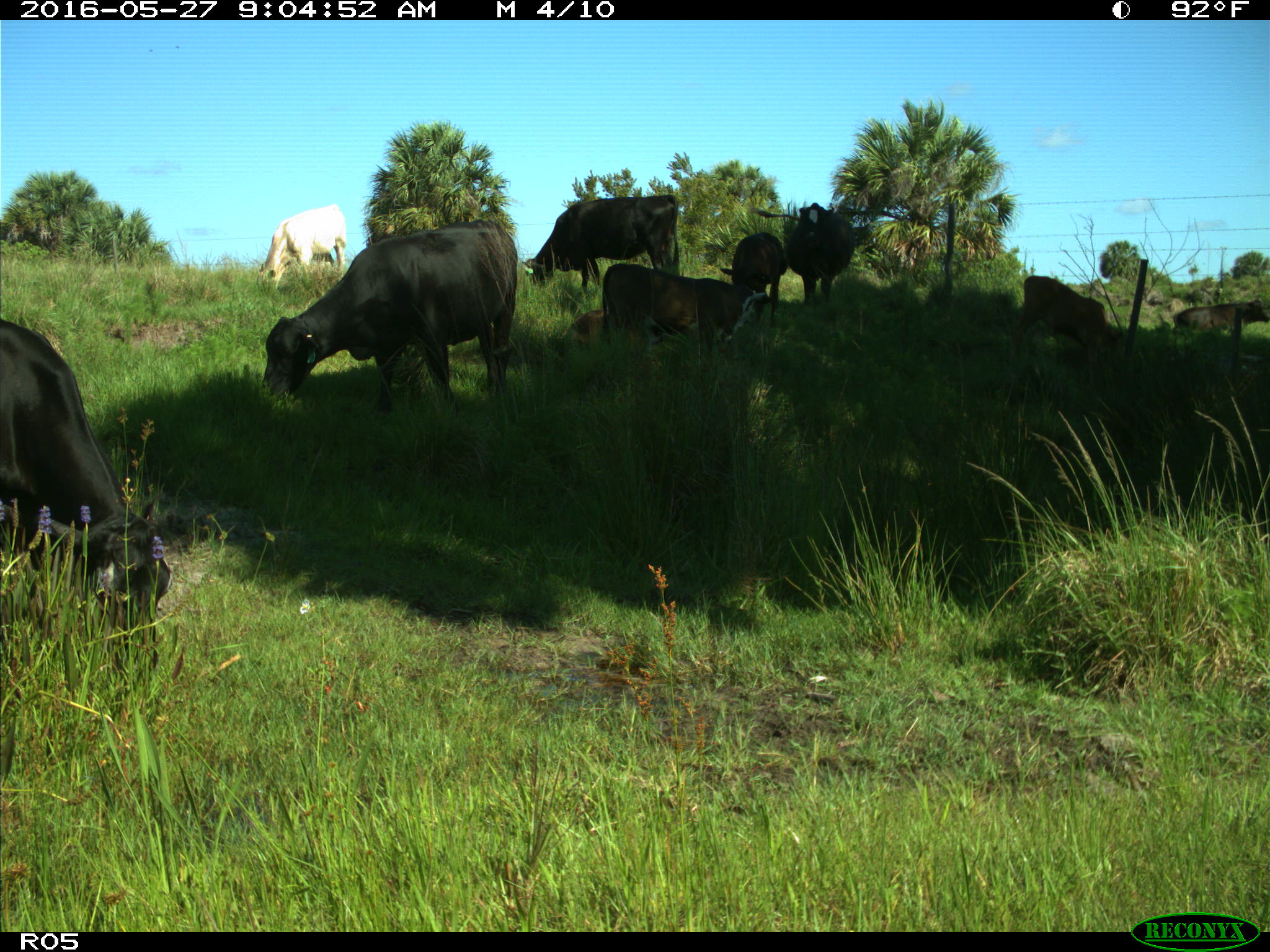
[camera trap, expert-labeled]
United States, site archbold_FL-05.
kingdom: Animalia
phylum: Chordata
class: Mammalia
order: Artiodactyla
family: Bovidae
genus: Bos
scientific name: Bos taurus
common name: domestic cow